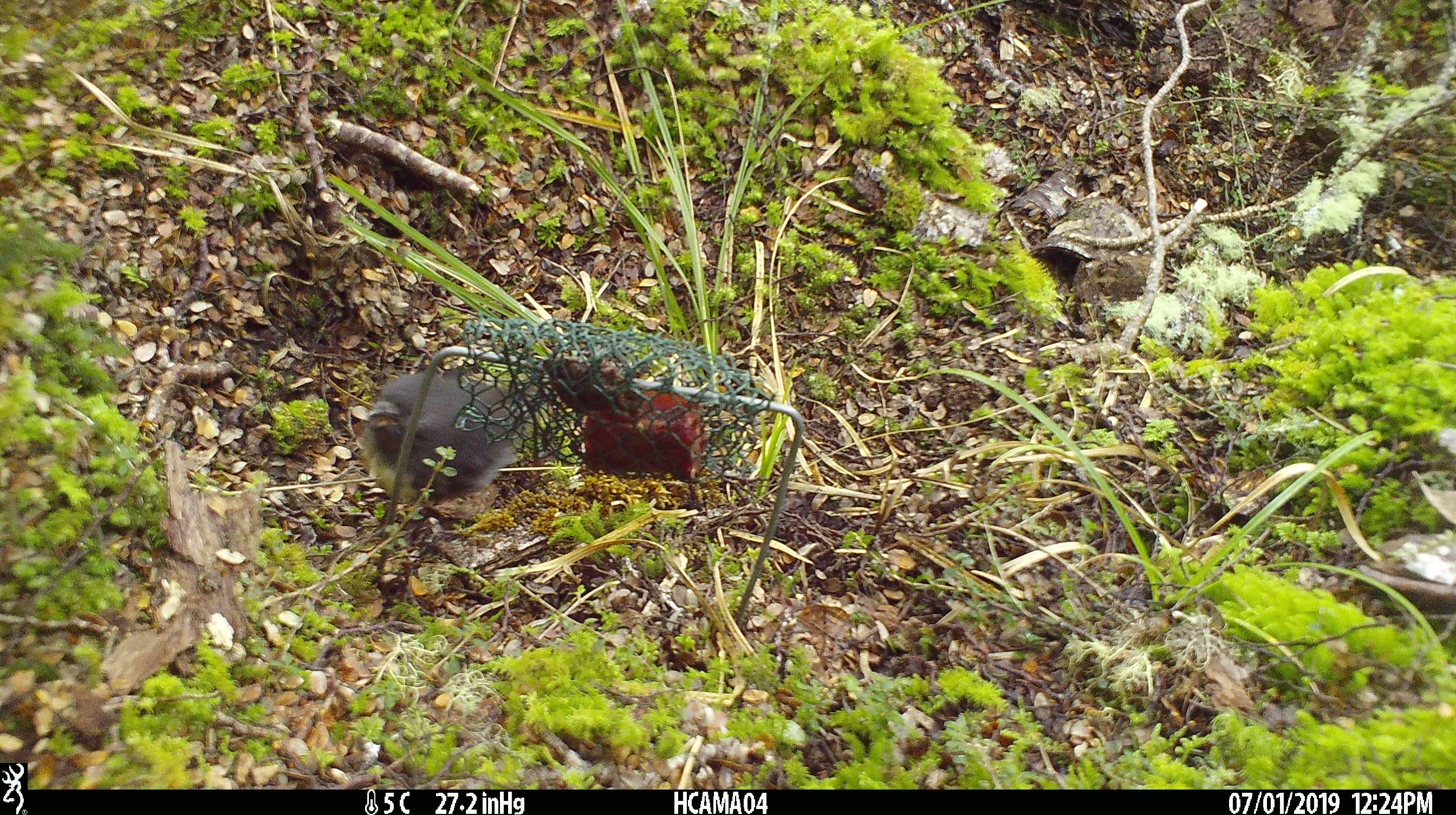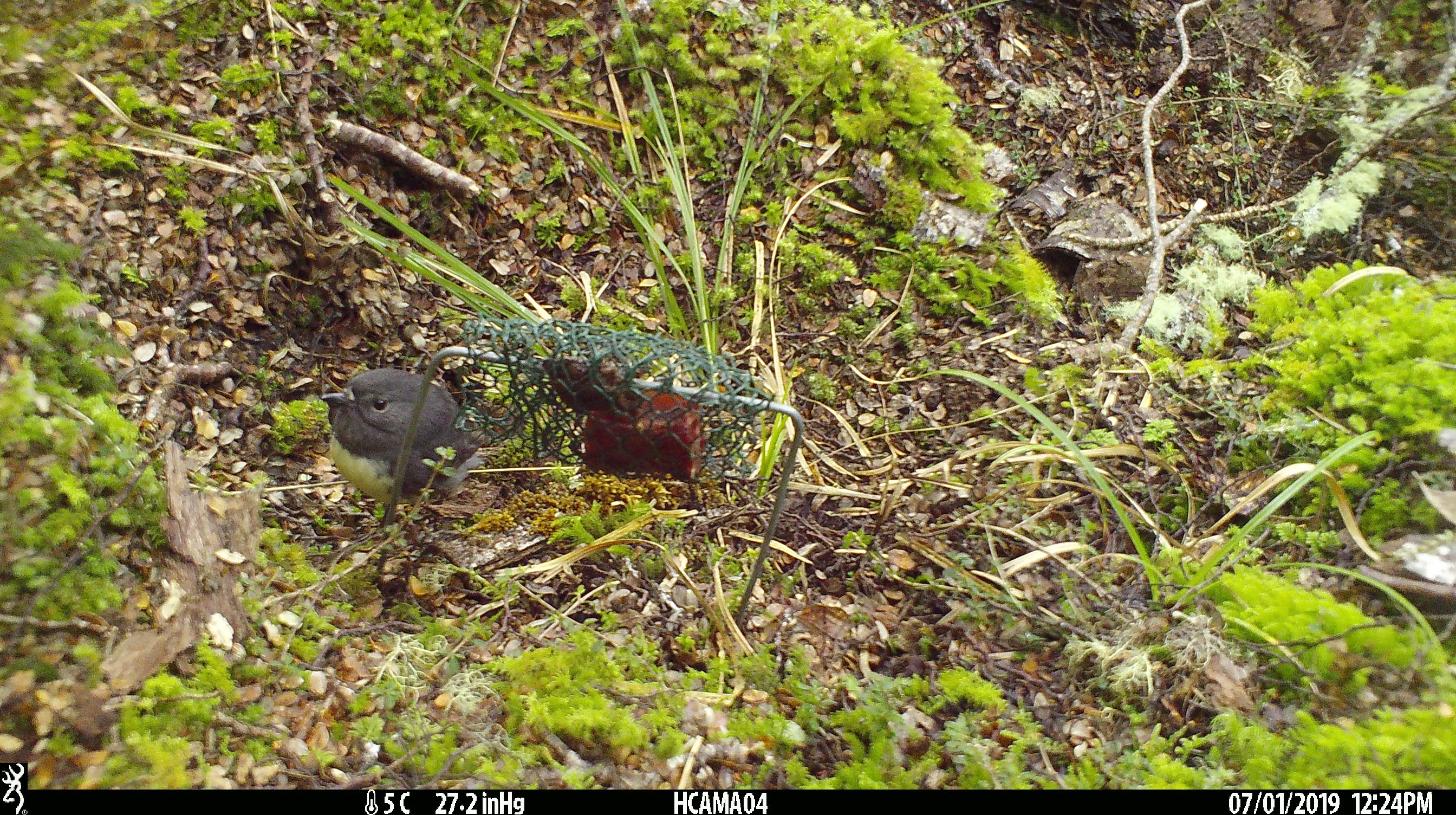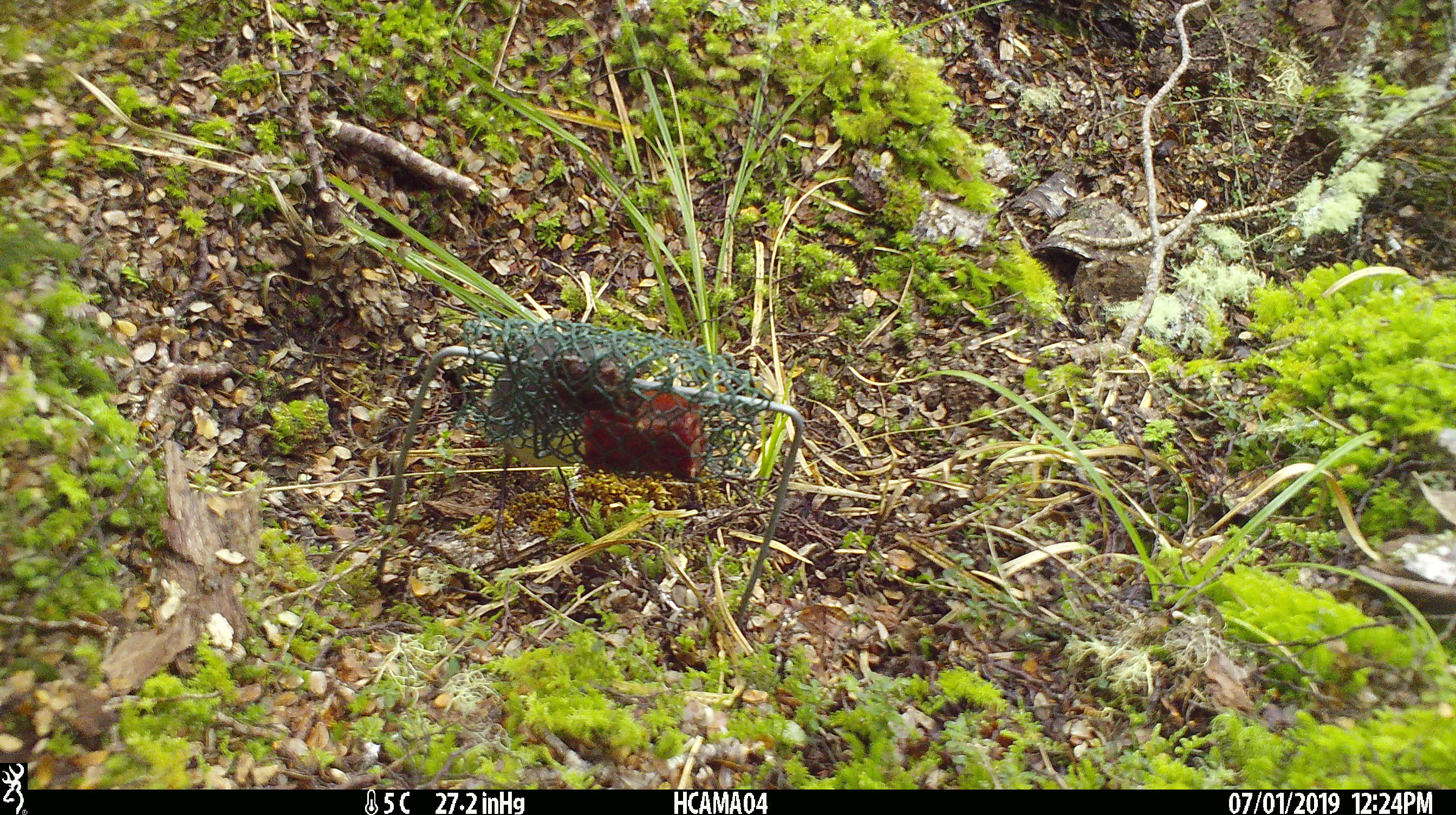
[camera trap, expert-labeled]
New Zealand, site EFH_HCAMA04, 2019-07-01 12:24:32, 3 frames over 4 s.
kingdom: Animalia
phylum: Chordata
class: Aves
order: Passeriformes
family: Petroicidae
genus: Petroica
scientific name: Petroica australis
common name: new zealand robin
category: robin